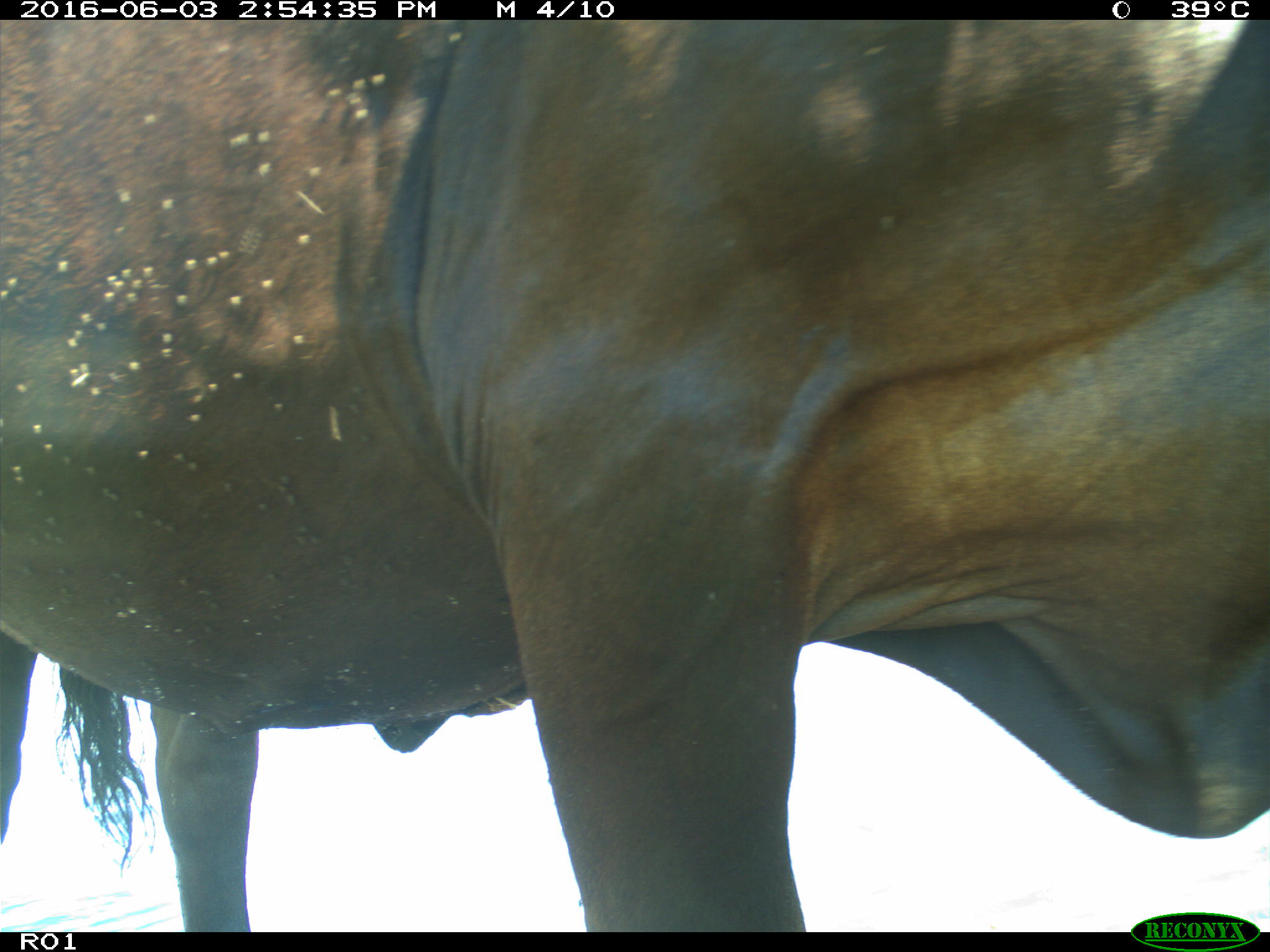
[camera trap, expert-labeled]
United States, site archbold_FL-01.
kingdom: Animalia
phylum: Chordata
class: Mammalia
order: Artiodactyla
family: Bovidae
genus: Bos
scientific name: Bos taurus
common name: domestic cow